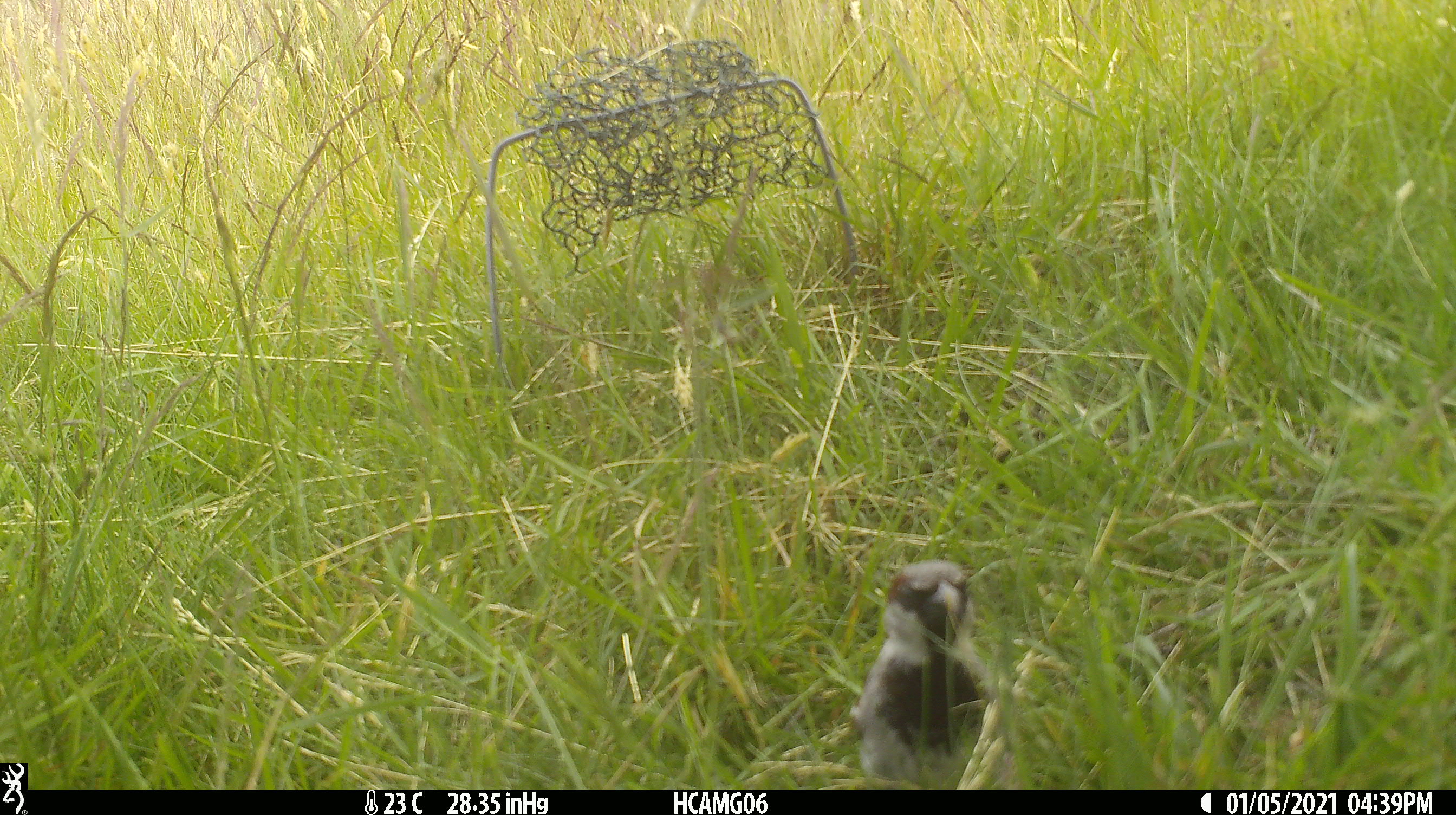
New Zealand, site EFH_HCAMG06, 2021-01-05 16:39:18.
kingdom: Animalia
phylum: Chordata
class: Aves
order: Passeriformes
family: Passeridae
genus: Passer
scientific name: Passer domesticus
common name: house sparrow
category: sparrow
Sparrow (house sparrow) (Passer domesticus).